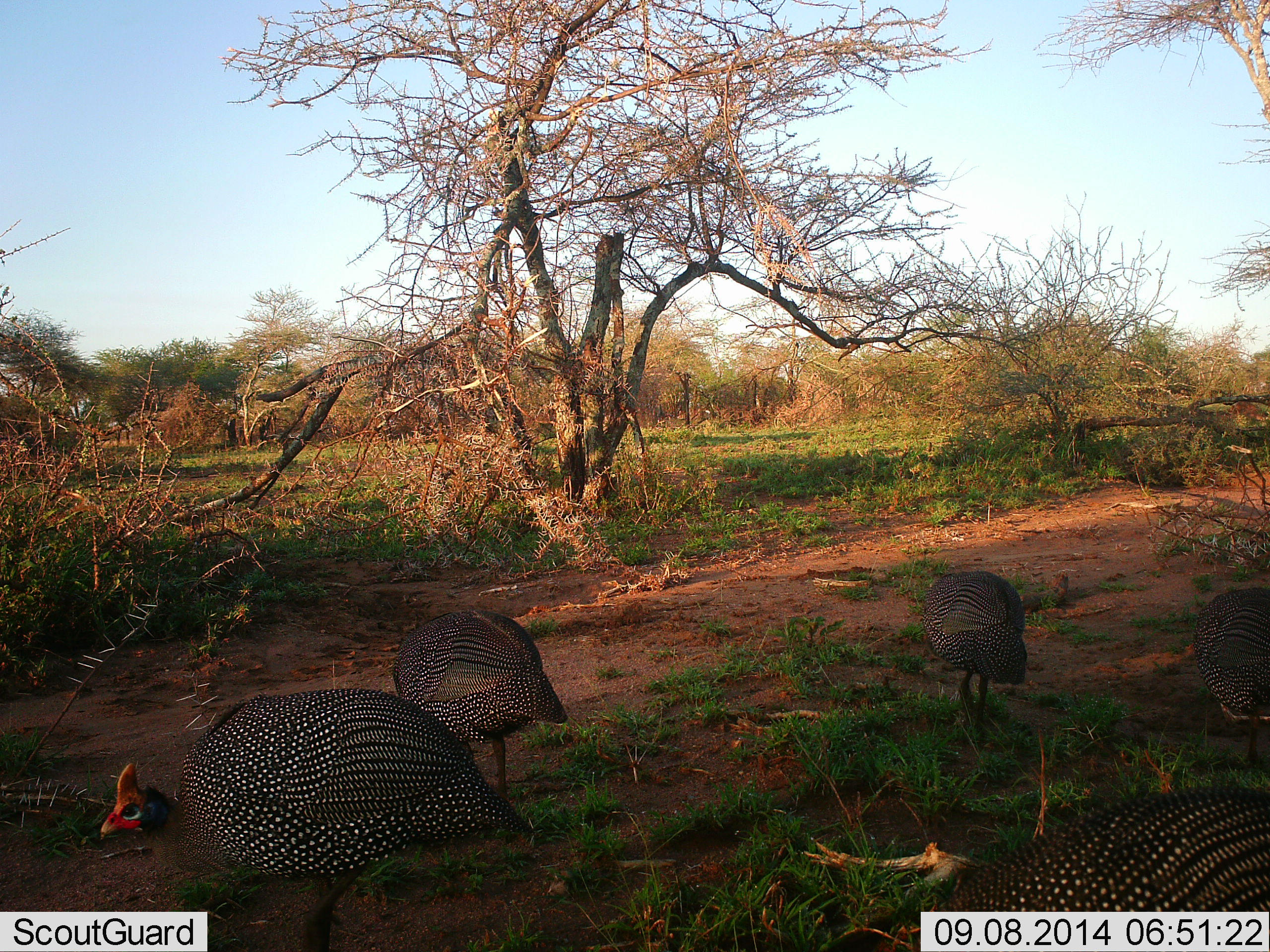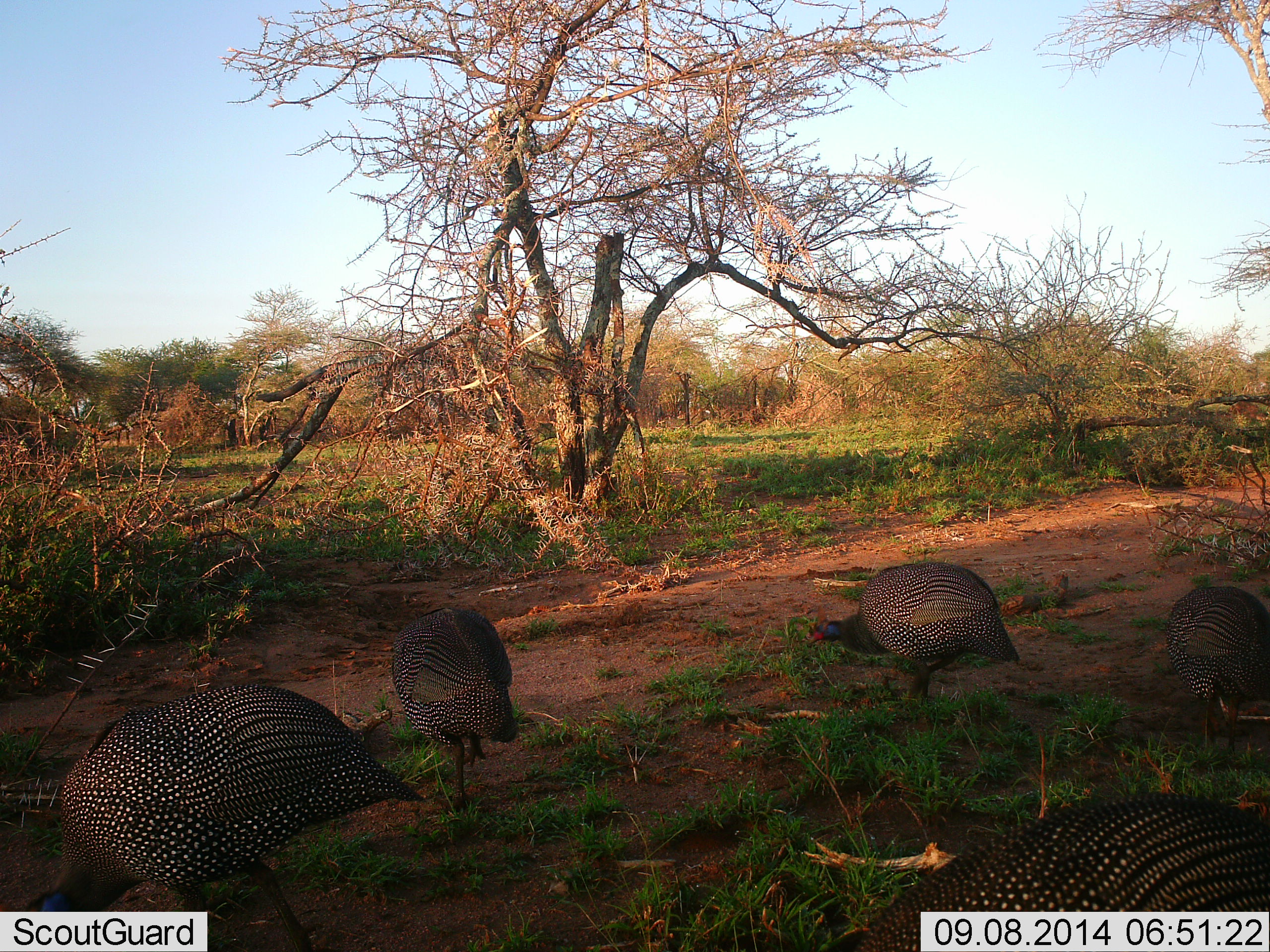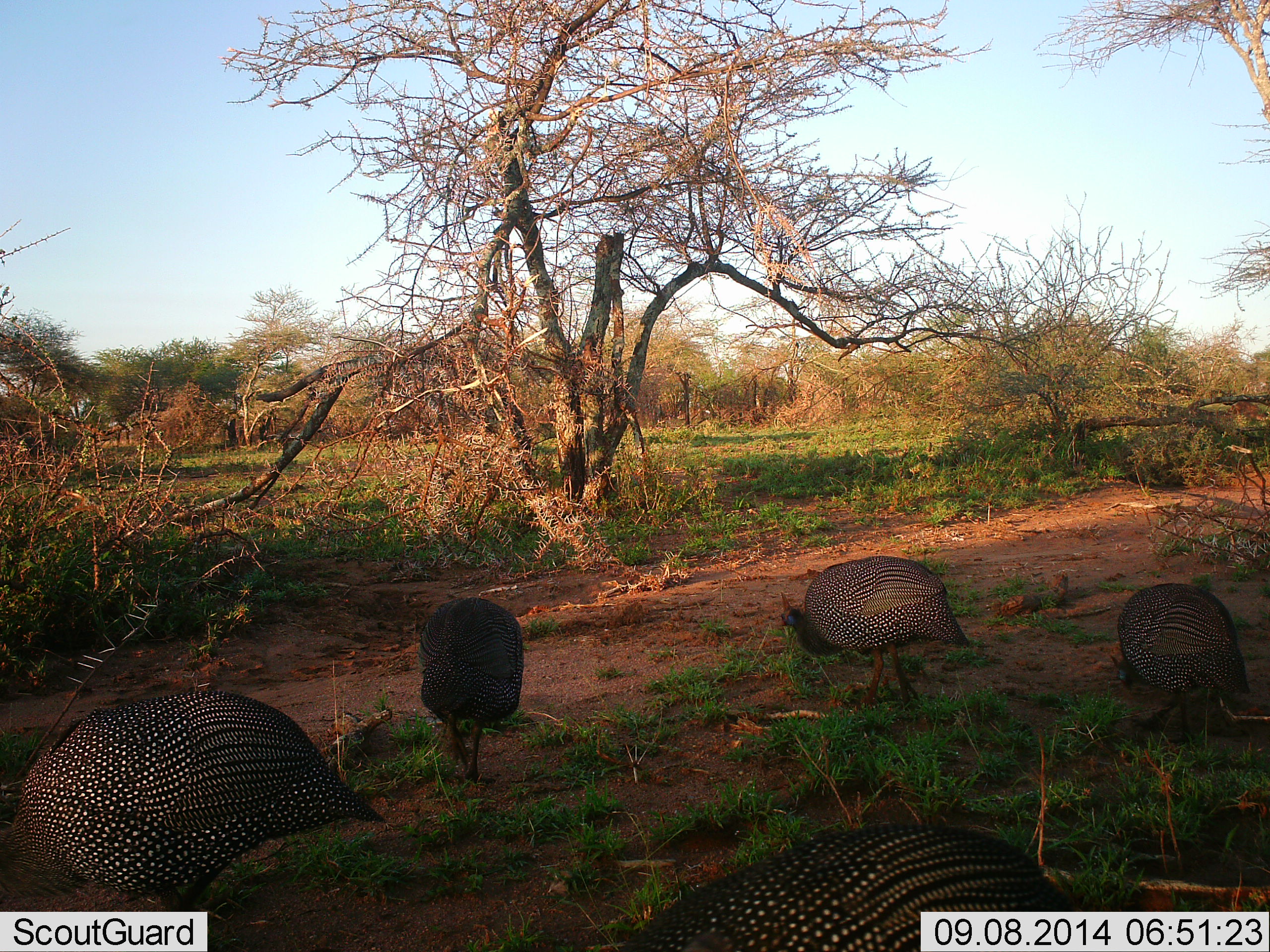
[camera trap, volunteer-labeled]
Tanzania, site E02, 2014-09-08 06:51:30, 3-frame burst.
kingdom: Animalia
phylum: Chordata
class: Aves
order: Galliformes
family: Numididae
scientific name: Numididae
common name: guinea fowl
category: guineafowl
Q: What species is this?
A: Guineafowl (guinea fowl) (Numididae).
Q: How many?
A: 5.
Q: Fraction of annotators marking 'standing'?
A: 20%.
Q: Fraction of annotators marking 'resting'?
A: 0%.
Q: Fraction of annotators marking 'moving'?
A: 40%.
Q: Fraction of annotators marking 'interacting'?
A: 0%.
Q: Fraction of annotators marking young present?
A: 0%.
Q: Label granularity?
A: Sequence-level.